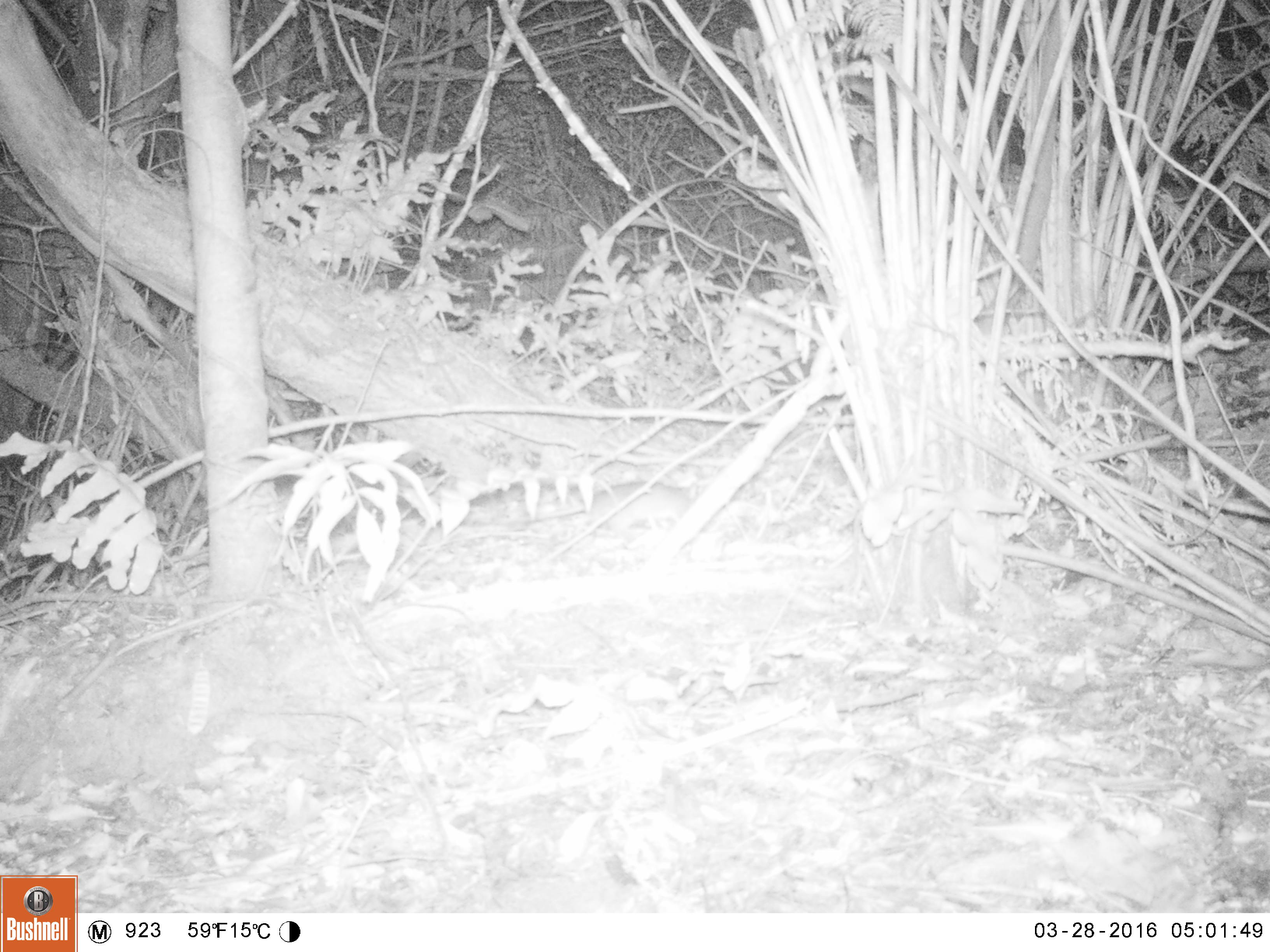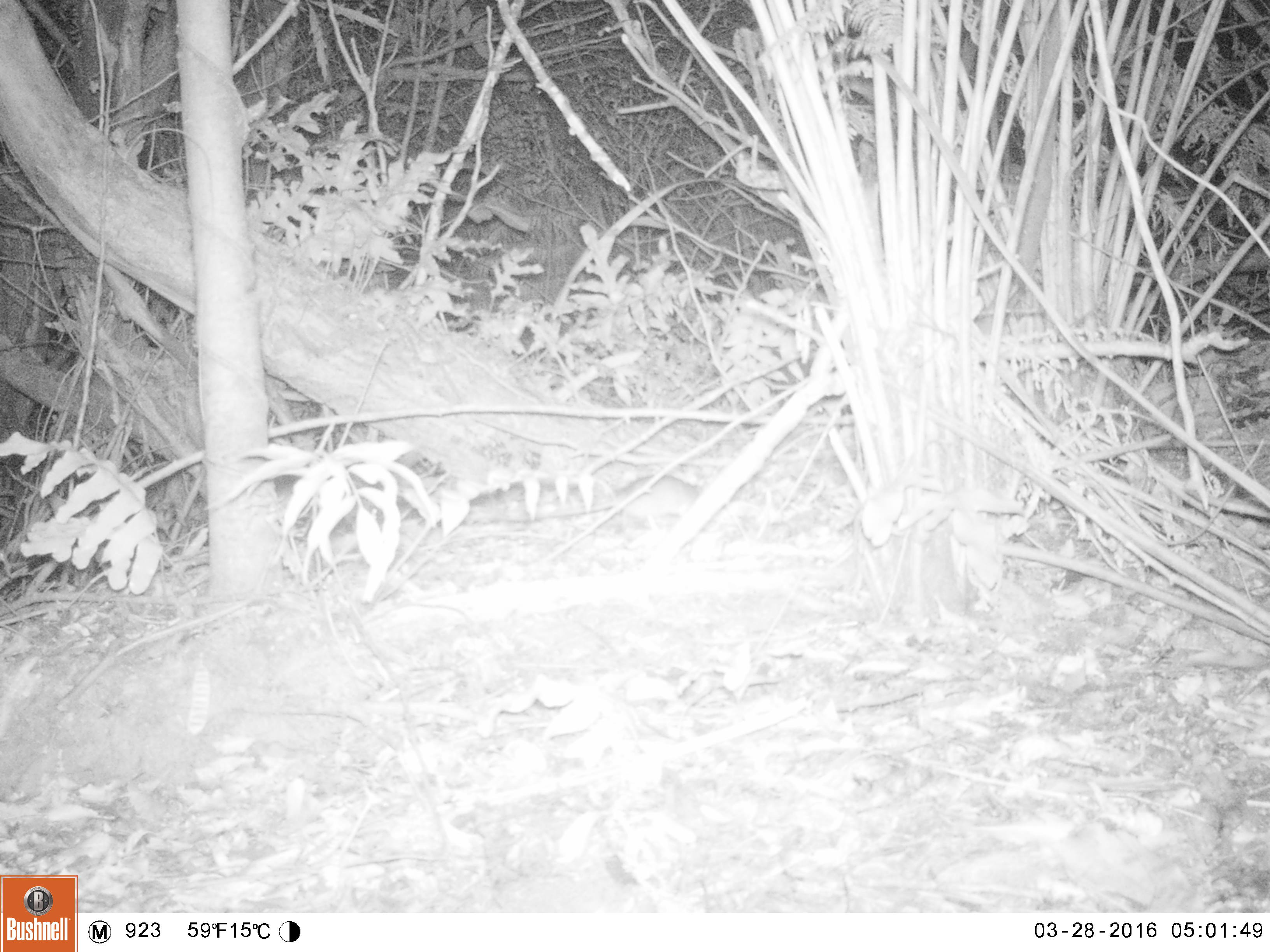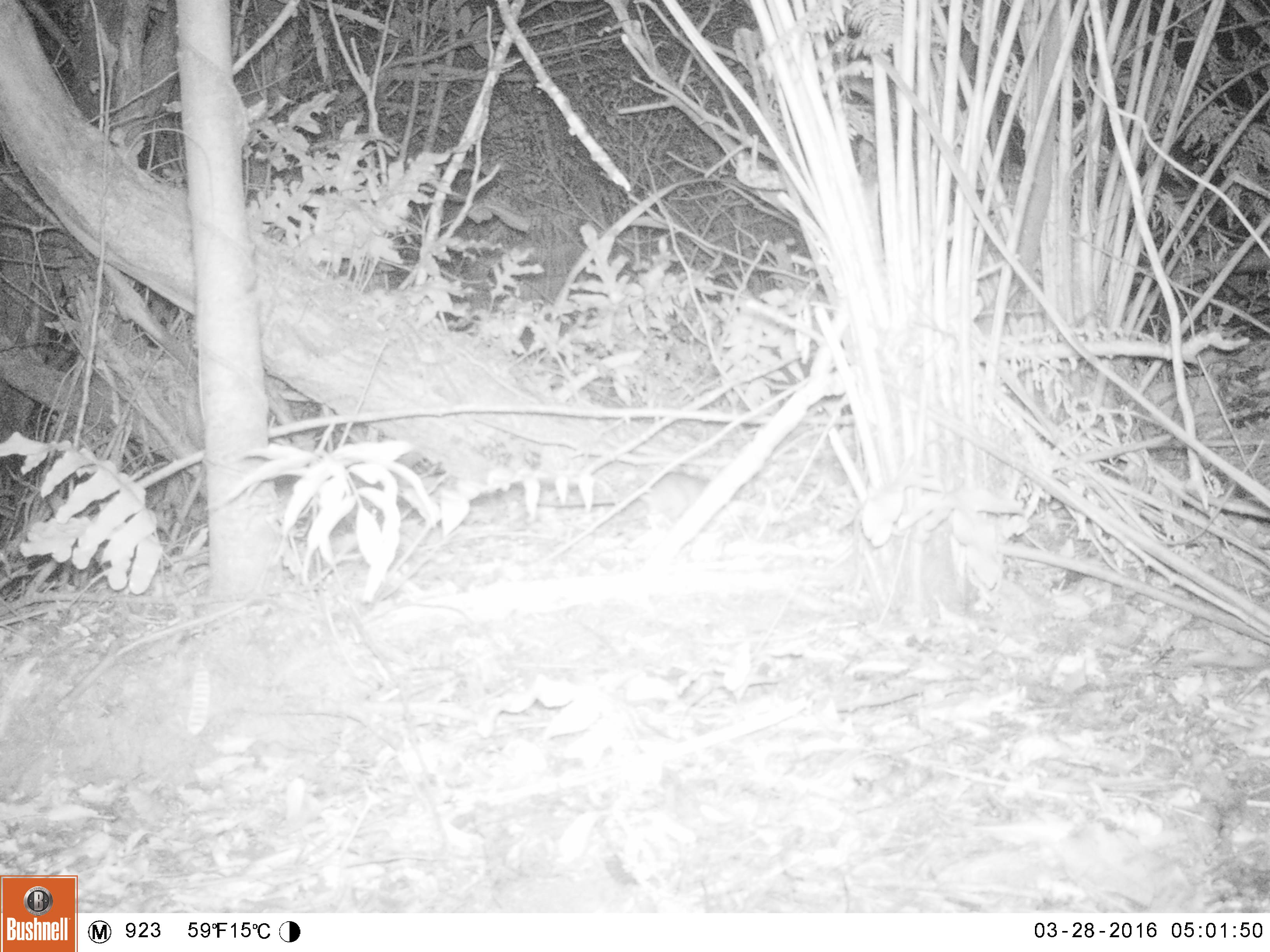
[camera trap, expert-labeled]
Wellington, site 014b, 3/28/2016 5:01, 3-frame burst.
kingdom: Animalia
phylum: Chordata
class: Mammalia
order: Rodentia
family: Muridae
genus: Rattus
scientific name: Rattus rattus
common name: ship rat